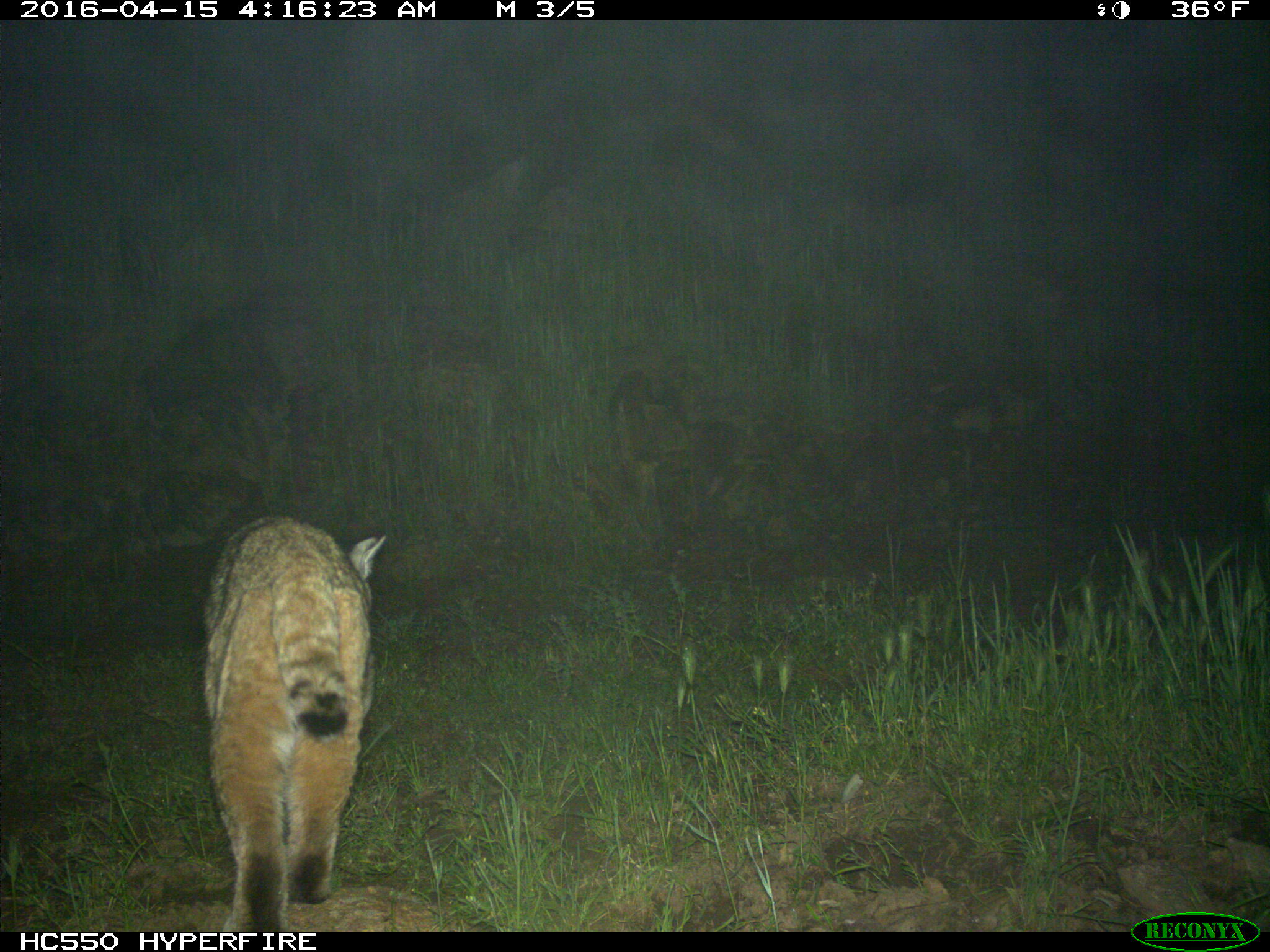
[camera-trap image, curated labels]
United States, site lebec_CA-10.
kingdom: Animalia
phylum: Chordata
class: Mammalia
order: Carnivora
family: Felidae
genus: Lynx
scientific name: Lynx rufus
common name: bobcat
Lynx rufus (bobcat).